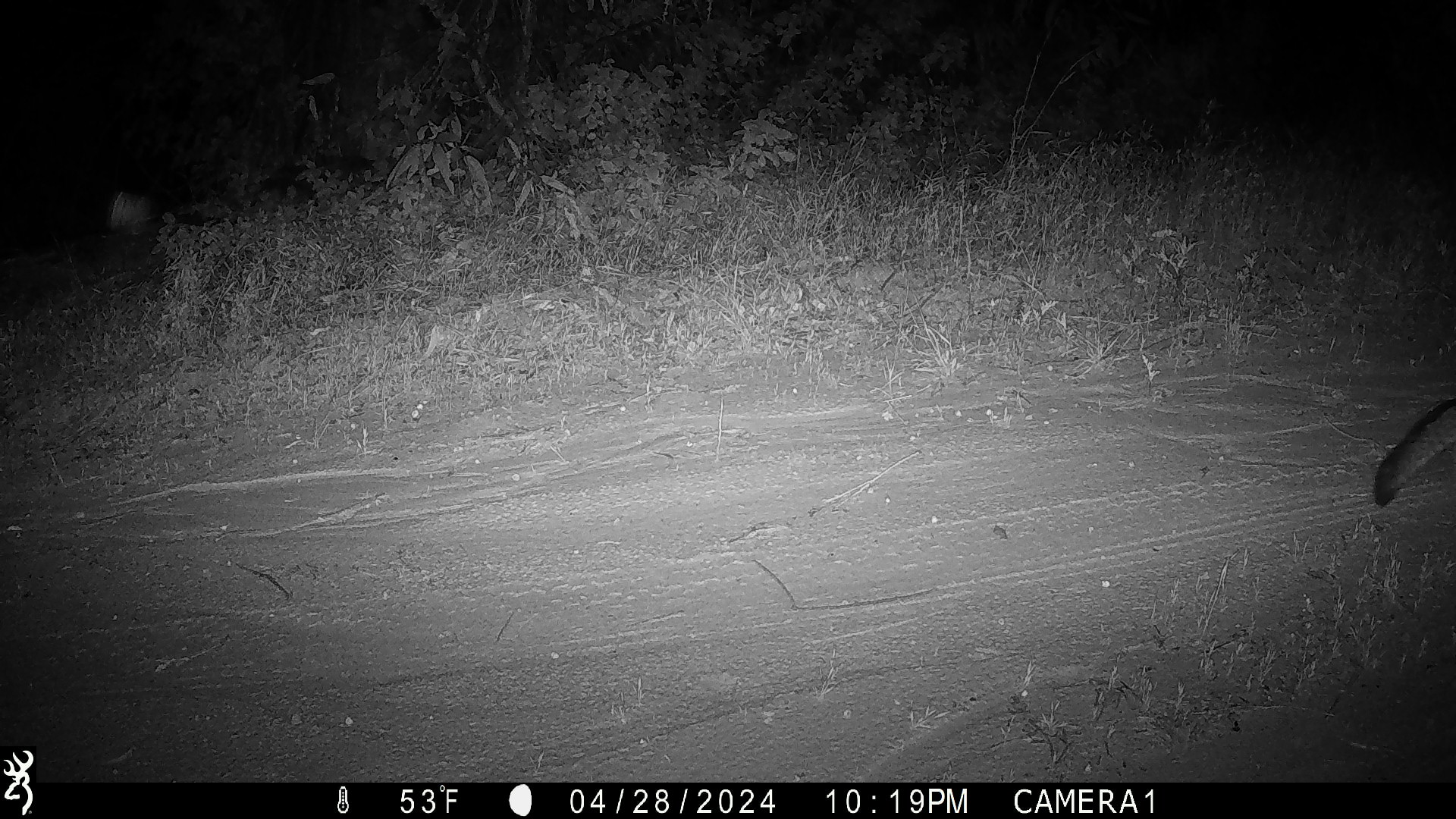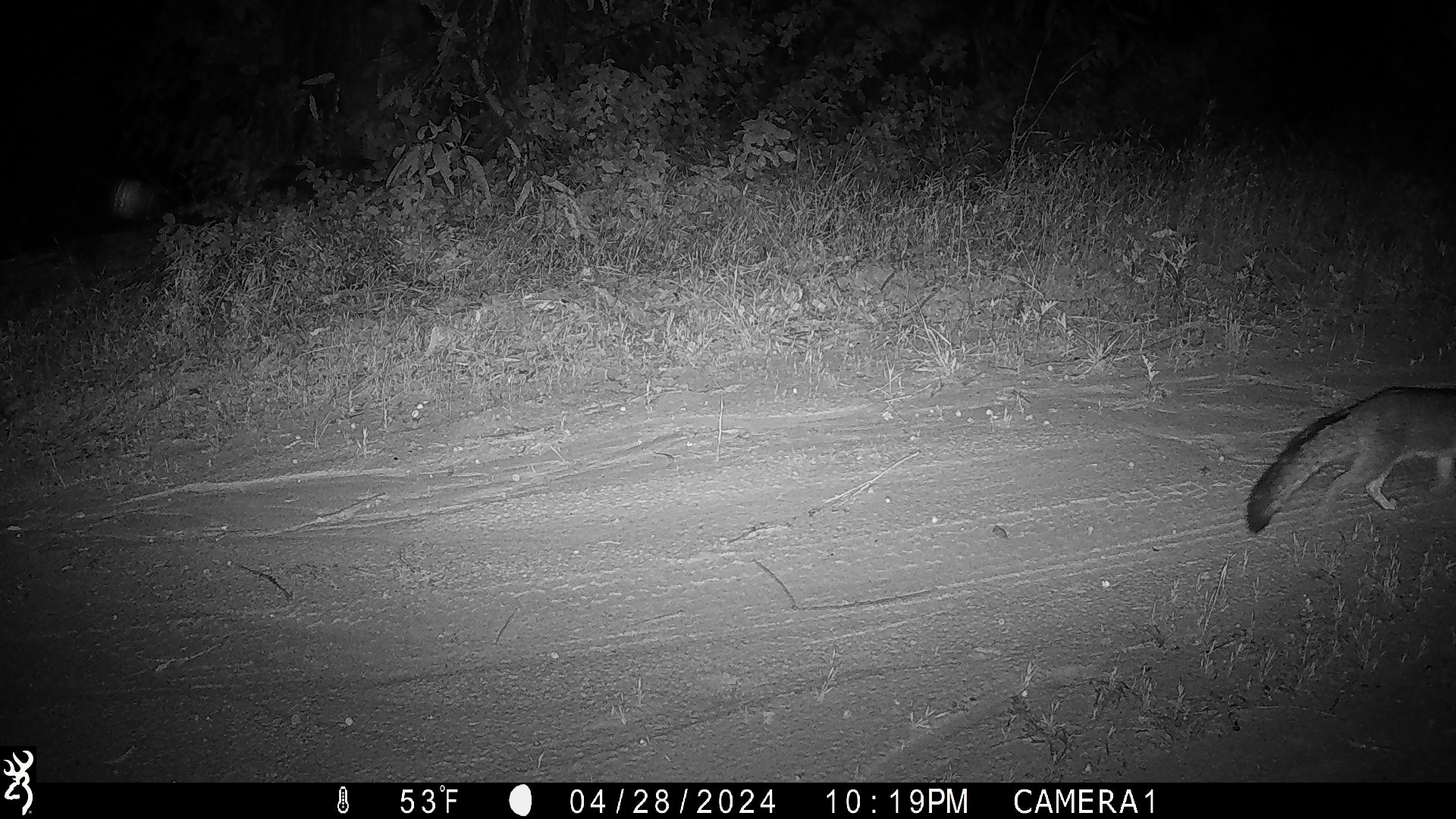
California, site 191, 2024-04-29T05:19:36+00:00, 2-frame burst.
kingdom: Animalia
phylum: Chordata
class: Mammalia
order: Carnivora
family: Canidae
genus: Urocyon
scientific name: Urocyon cinereoargenteus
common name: gray fox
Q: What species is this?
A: Gray fox (Urocyon cinereoargenteus).